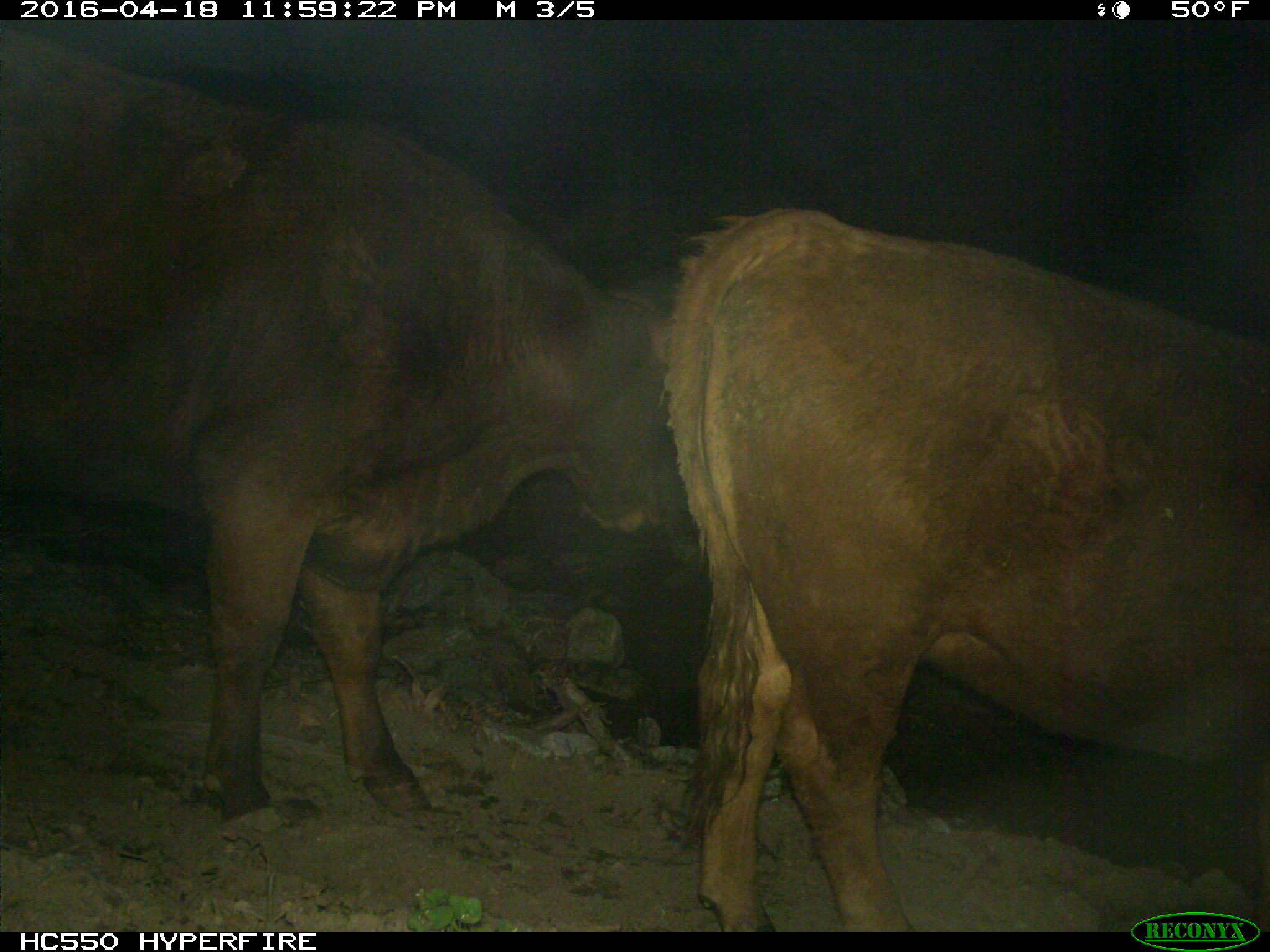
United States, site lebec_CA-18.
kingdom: Animalia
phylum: Chordata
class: Mammalia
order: Artiodactyla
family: Bovidae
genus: Bos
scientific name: Bos taurus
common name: domestic cow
Bos taurus (domestic cow).